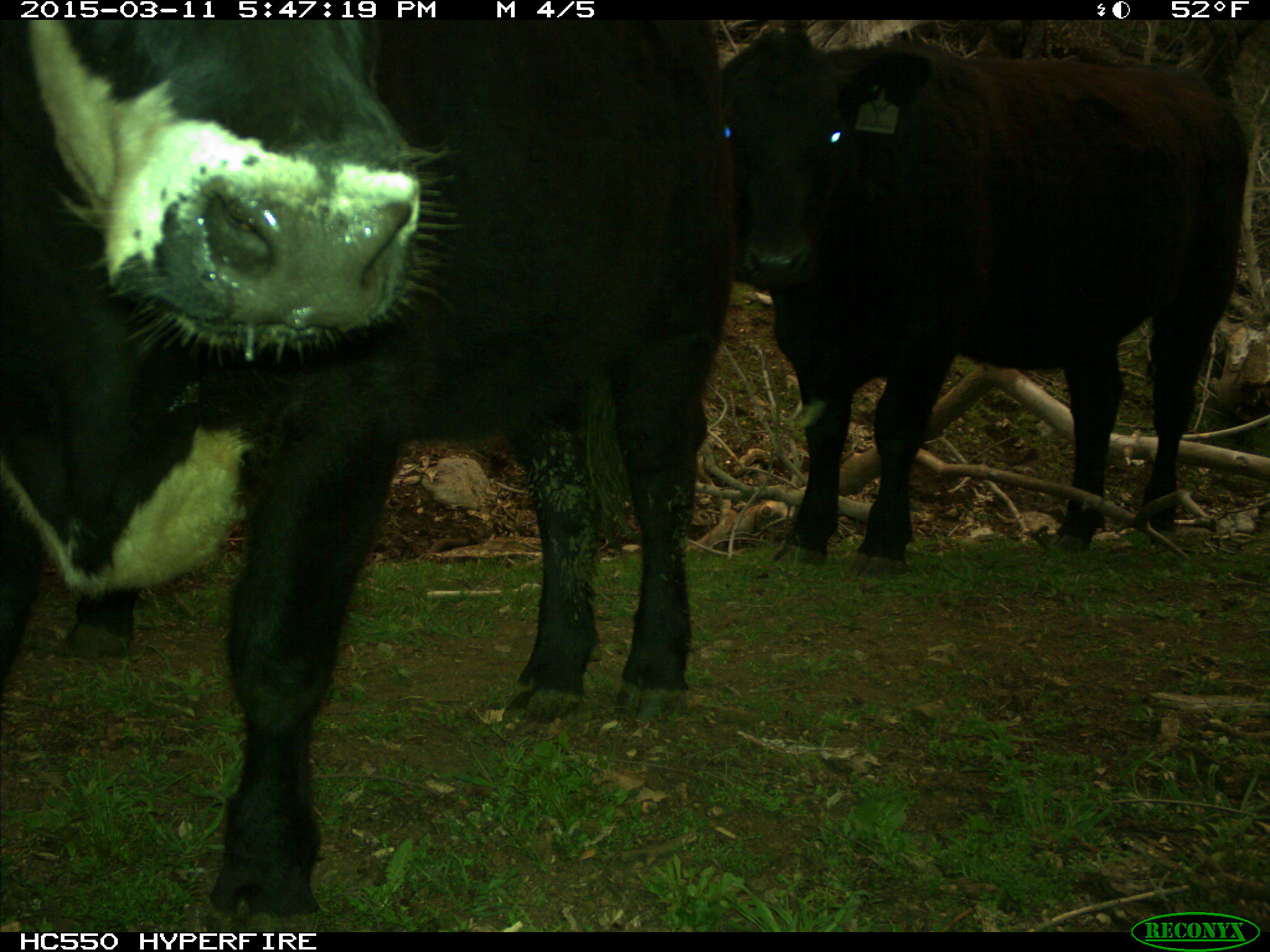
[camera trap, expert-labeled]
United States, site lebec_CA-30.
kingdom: Animalia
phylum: Chordata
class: Mammalia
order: Artiodactyla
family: Bovidae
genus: Bos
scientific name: Bos taurus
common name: domestic cow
Bos taurus (domestic cow).